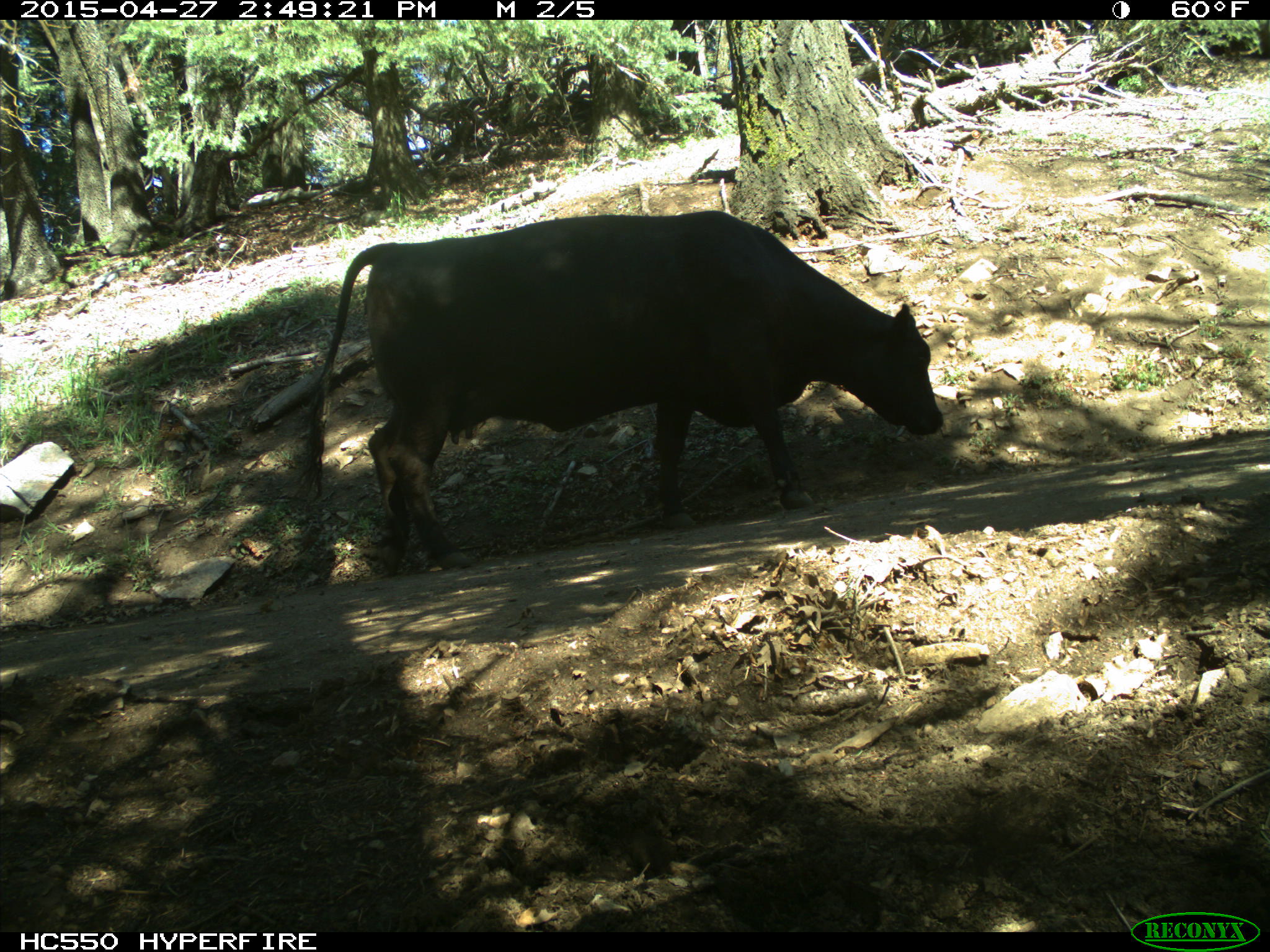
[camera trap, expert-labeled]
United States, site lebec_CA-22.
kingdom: Animalia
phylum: Chordata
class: Mammalia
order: Artiodactyla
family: Bovidae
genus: Bos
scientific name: Bos taurus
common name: domestic cow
Bos taurus (domestic cow).